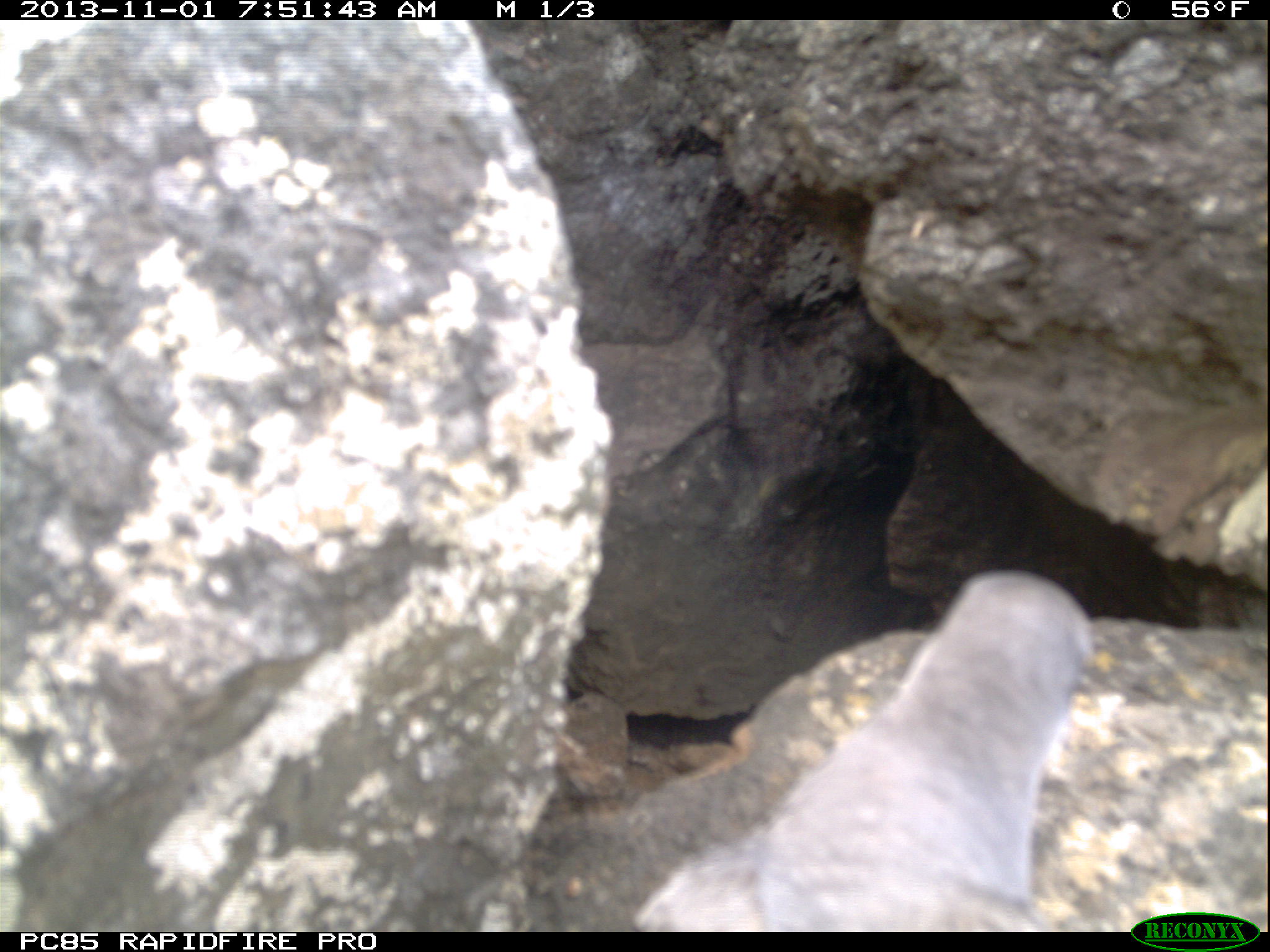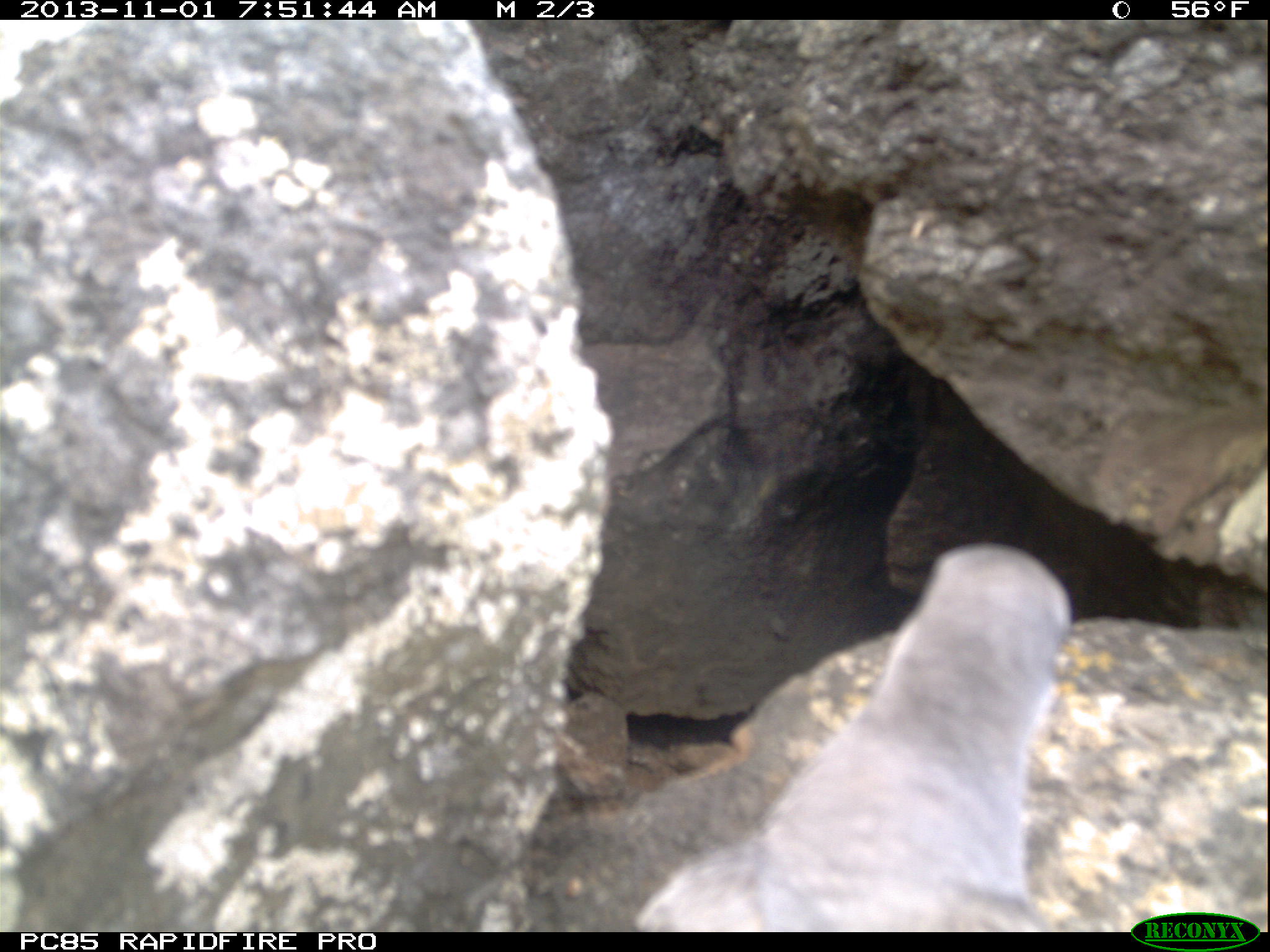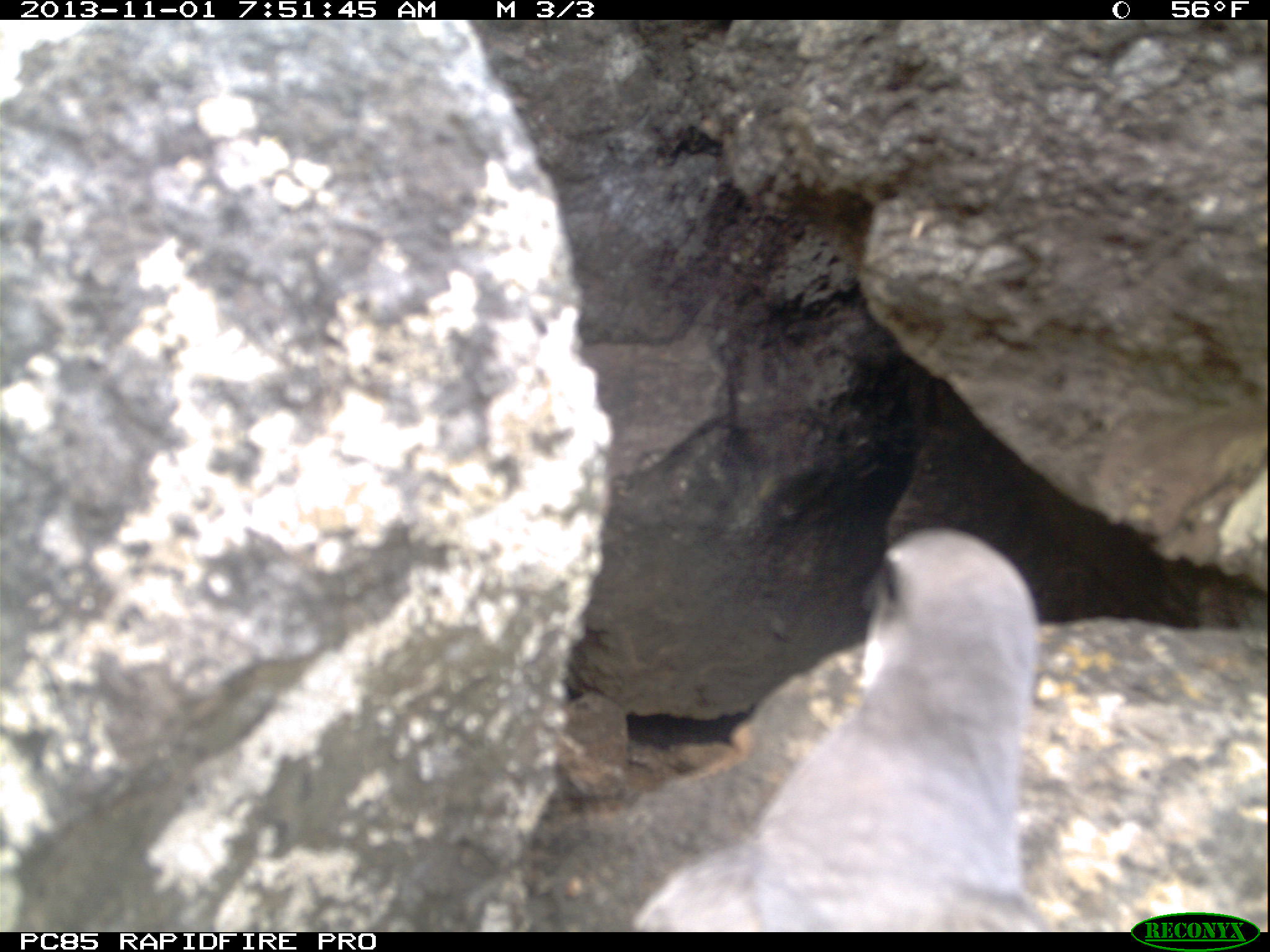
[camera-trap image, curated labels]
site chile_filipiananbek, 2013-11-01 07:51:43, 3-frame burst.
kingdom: Animalia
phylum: Chordata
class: Aves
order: Procellariiformes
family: Procellariidae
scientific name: Procellariidae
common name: petrel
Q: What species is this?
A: Petrel (Procellariidae).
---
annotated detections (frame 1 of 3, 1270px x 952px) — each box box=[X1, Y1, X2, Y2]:
petrel: box=[521, 576, 1127, 929]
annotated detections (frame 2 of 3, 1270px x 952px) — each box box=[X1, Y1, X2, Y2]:
petrel: box=[527, 548, 1146, 927]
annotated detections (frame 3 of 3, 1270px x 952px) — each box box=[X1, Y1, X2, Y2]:
petrel: box=[535, 546, 1061, 929]